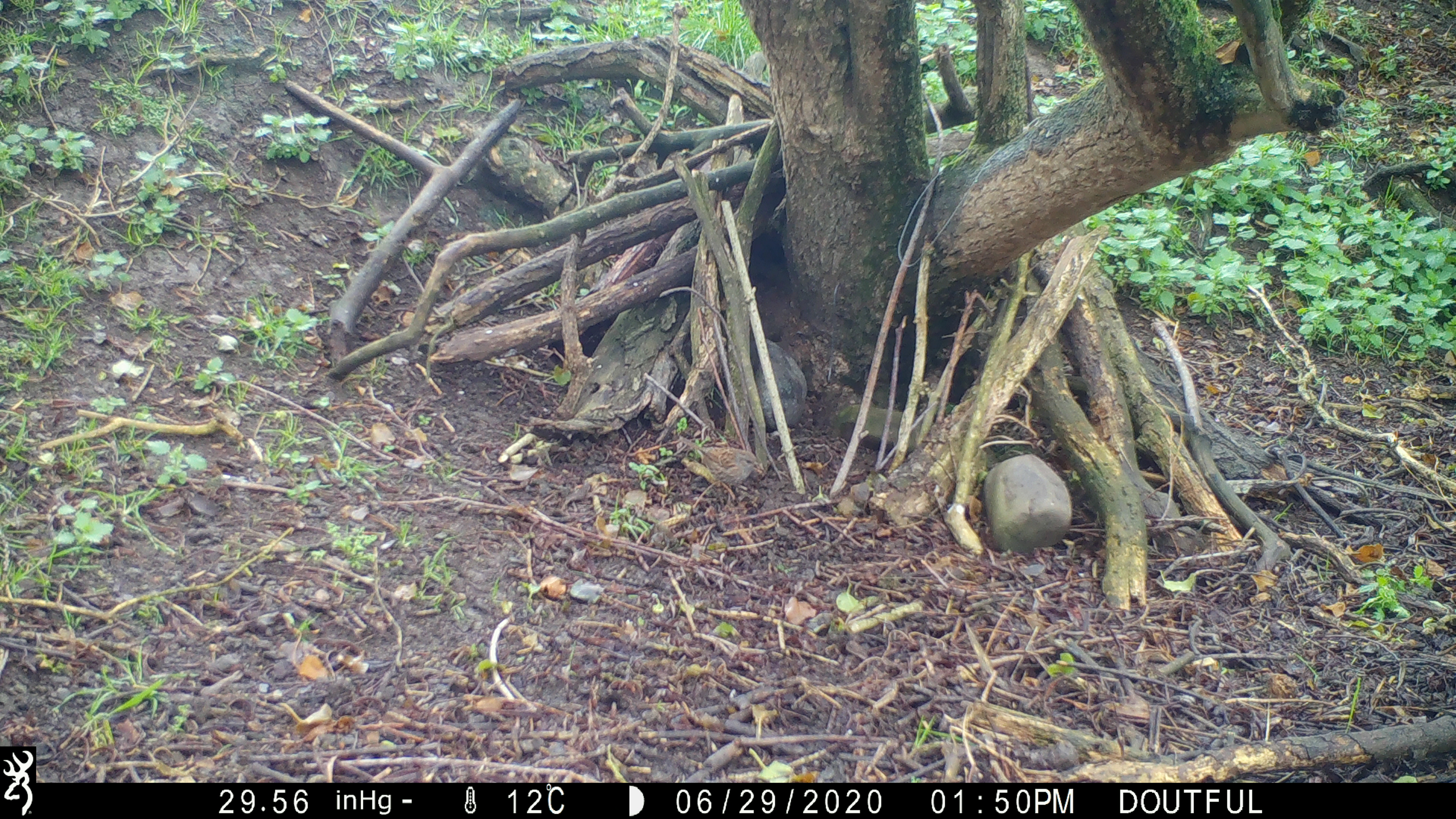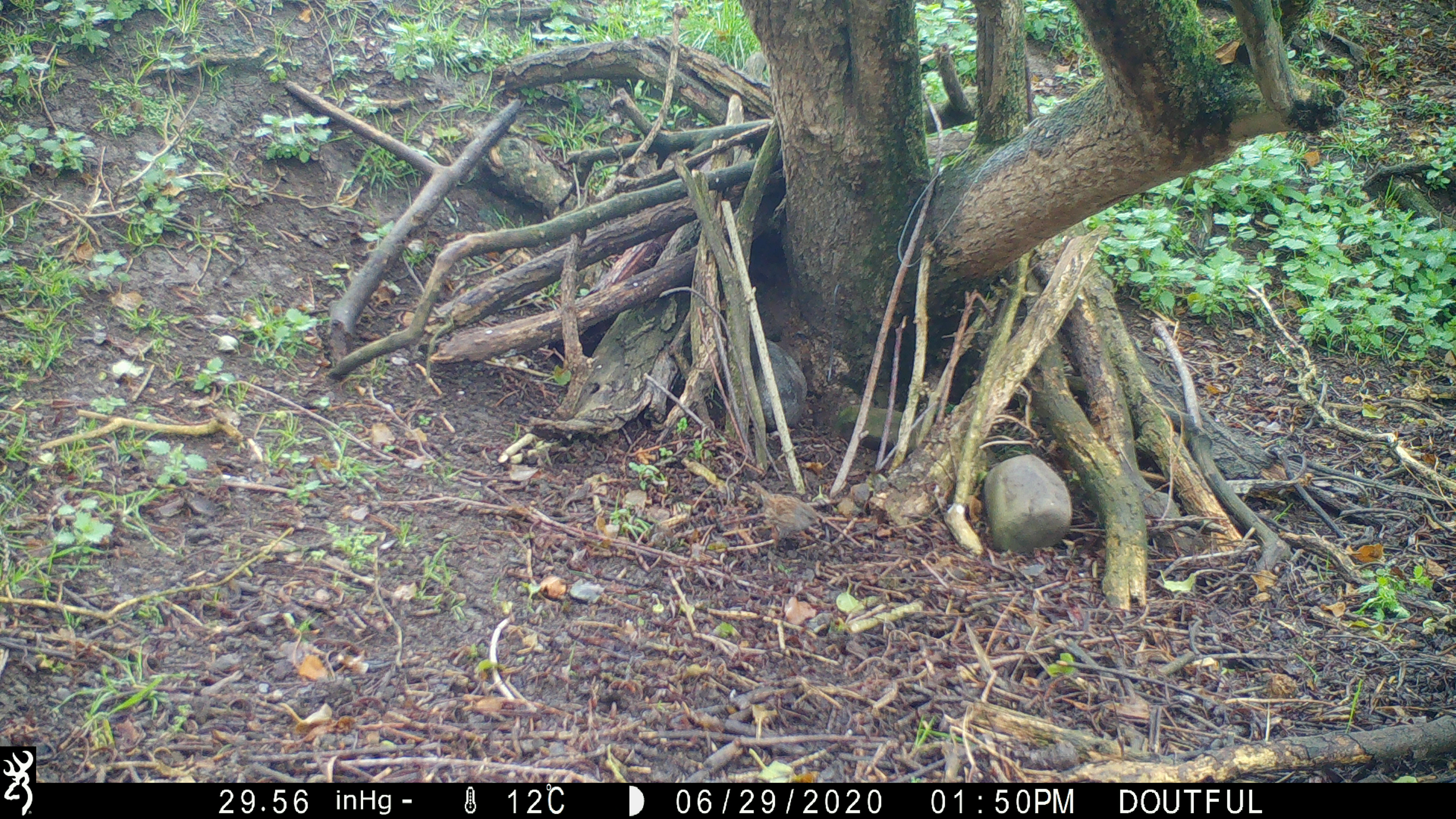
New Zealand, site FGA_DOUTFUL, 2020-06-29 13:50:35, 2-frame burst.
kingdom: Animalia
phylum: Chordata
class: Aves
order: Passeriformes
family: Prunellidae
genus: Prunella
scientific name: Prunella modularis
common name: dunnock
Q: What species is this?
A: Dunnock (Prunella modularis).